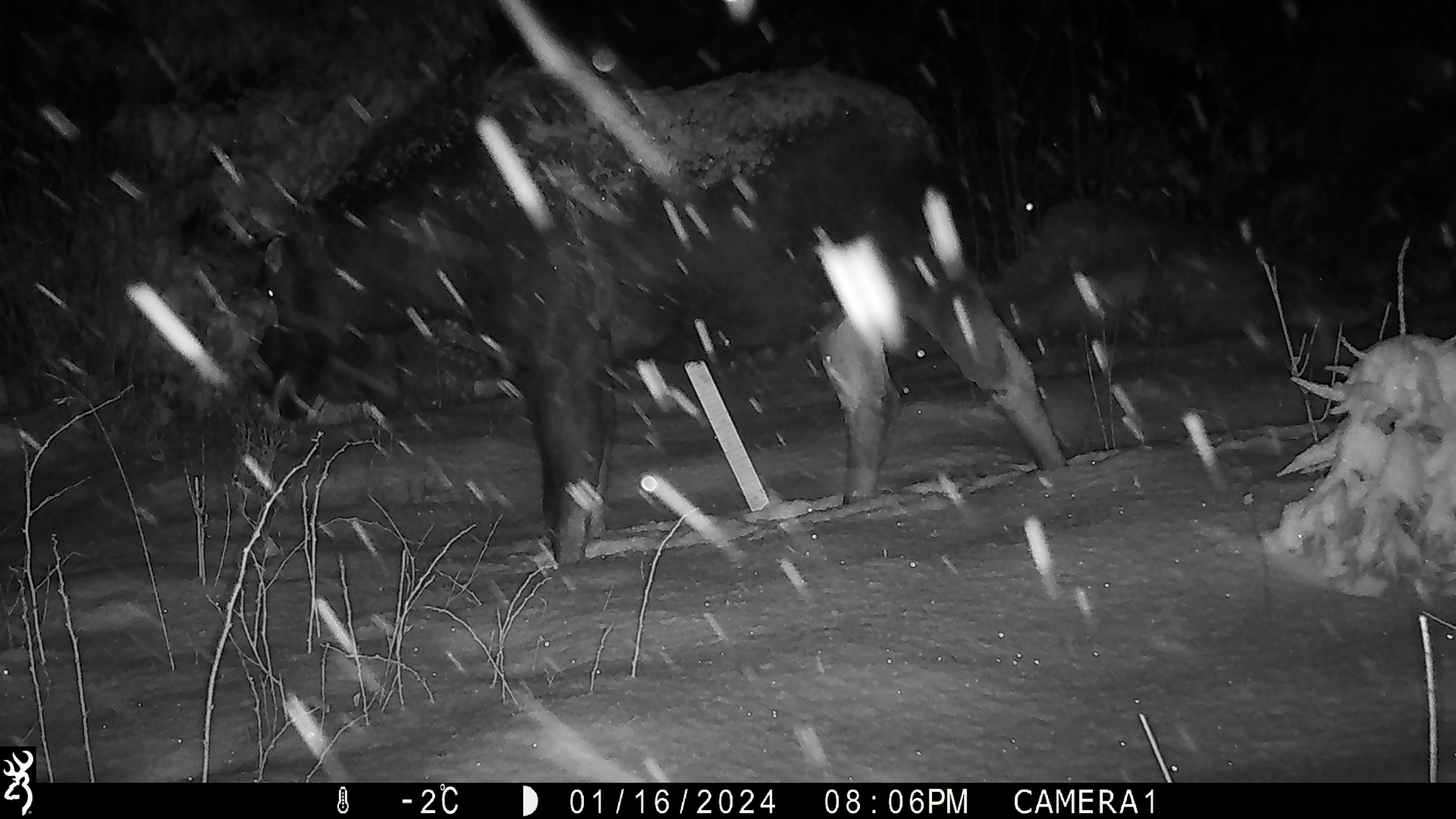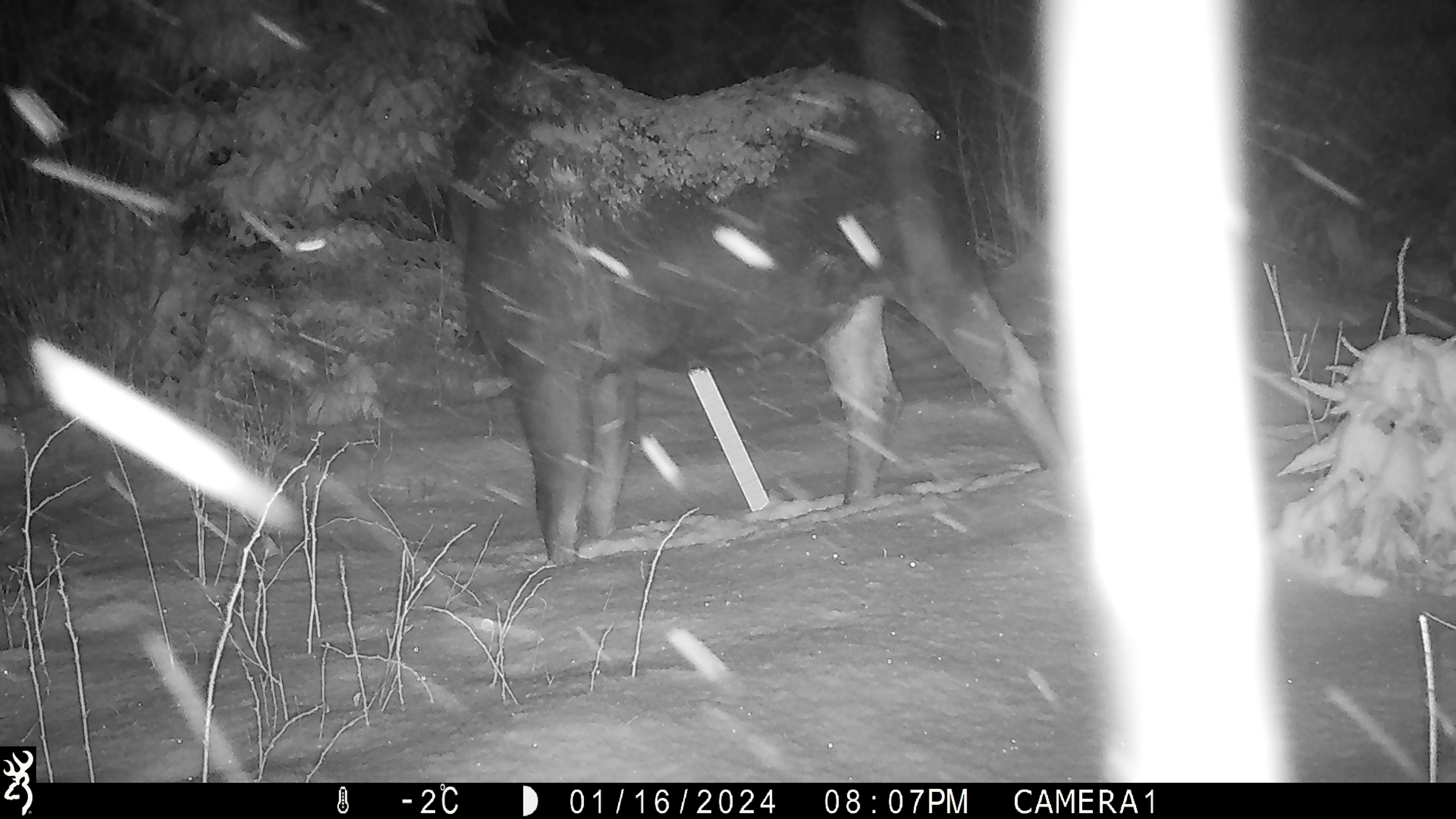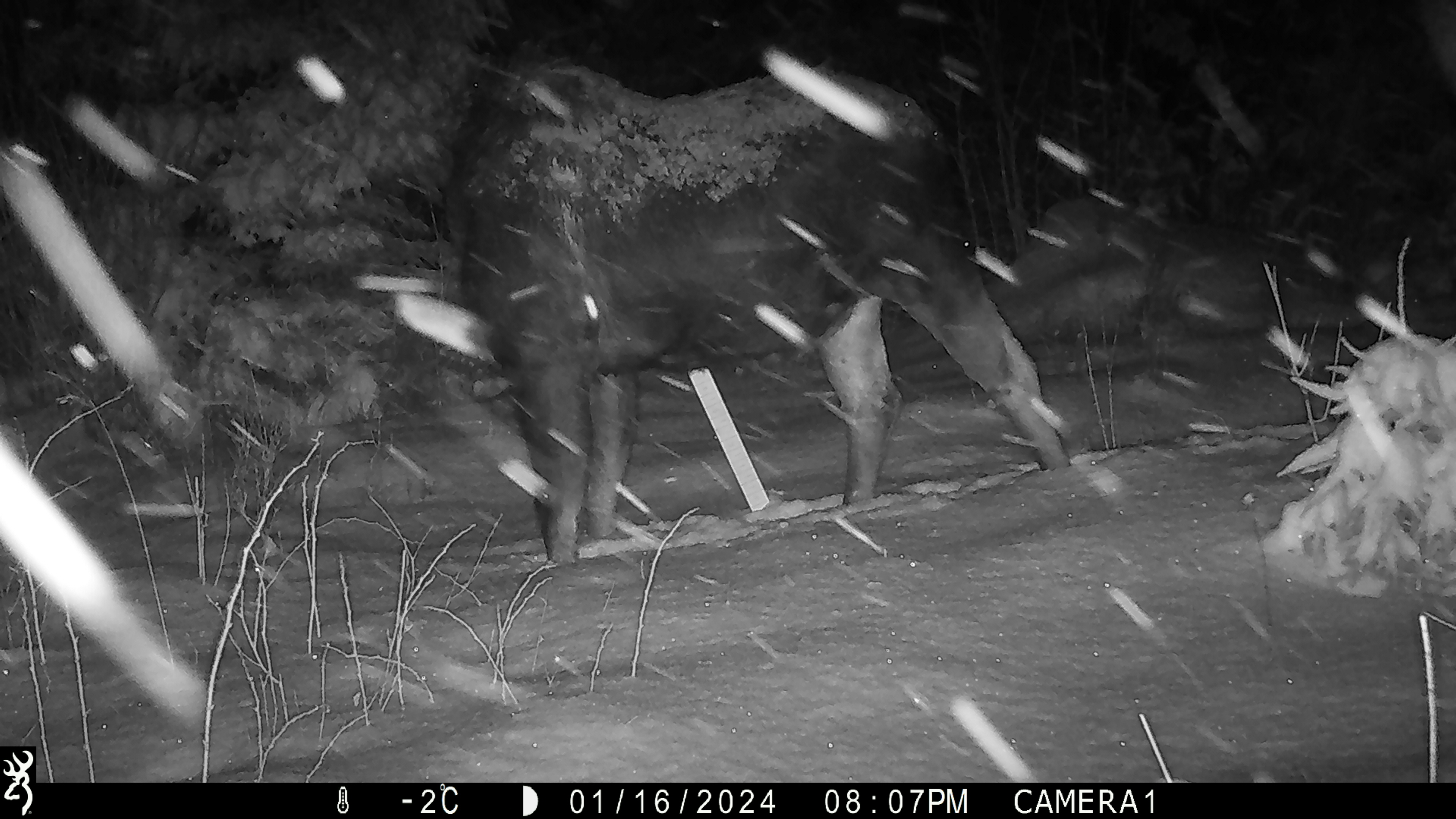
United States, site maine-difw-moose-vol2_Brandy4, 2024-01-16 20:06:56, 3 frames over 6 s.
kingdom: Animalia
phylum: Chordata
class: Mammalia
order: Artiodactyla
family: Cervidae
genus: Alces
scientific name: Alces alces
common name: moose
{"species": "moose (Alces alces)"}